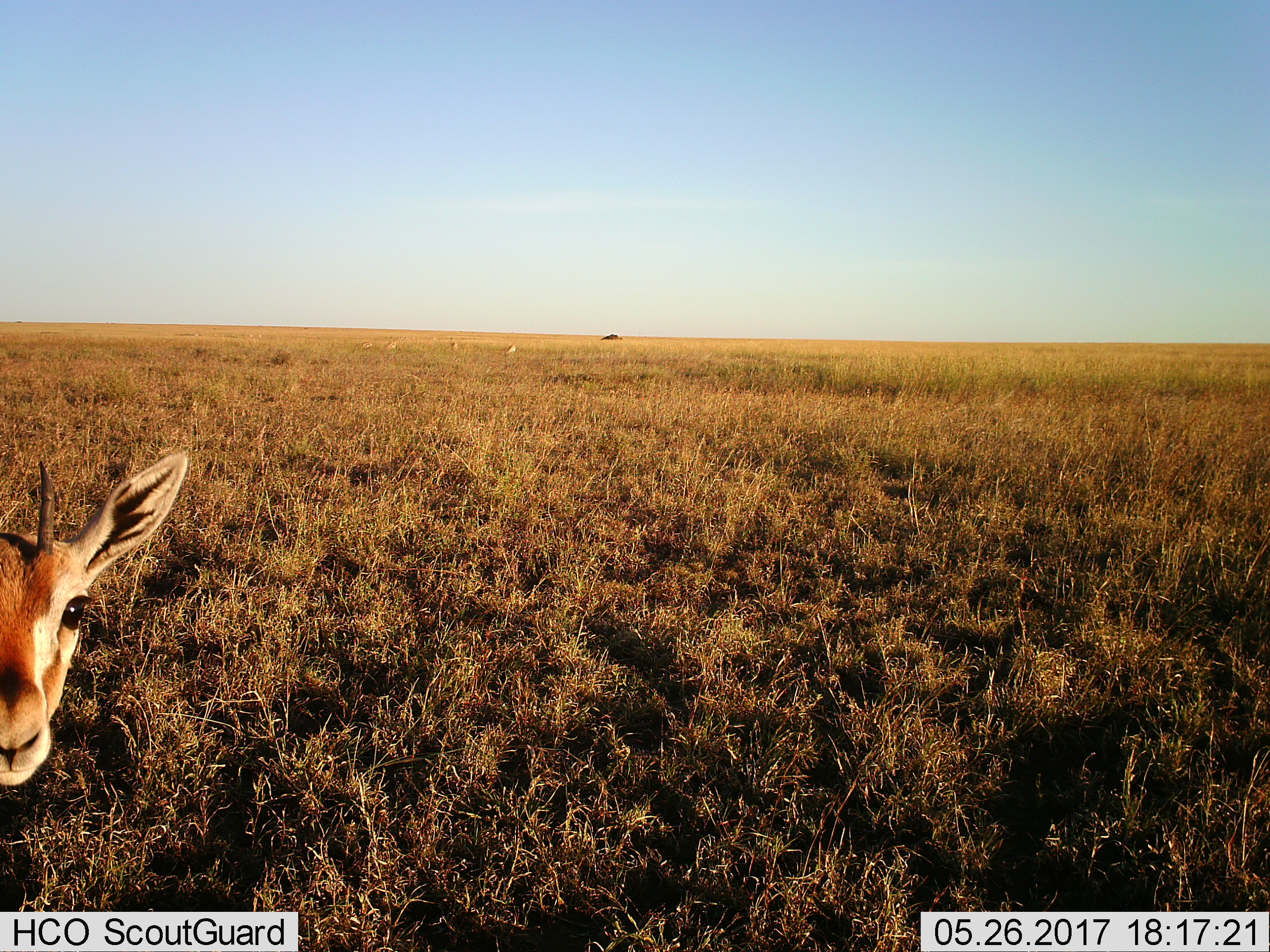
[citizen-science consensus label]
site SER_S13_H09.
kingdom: Animalia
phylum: Chordata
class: Mammalia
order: Artiodactyla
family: Bovidae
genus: Eudorcas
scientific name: Eudorcas thomsonii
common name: thomson's gazelle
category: gazellethomsons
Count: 1.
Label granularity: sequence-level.